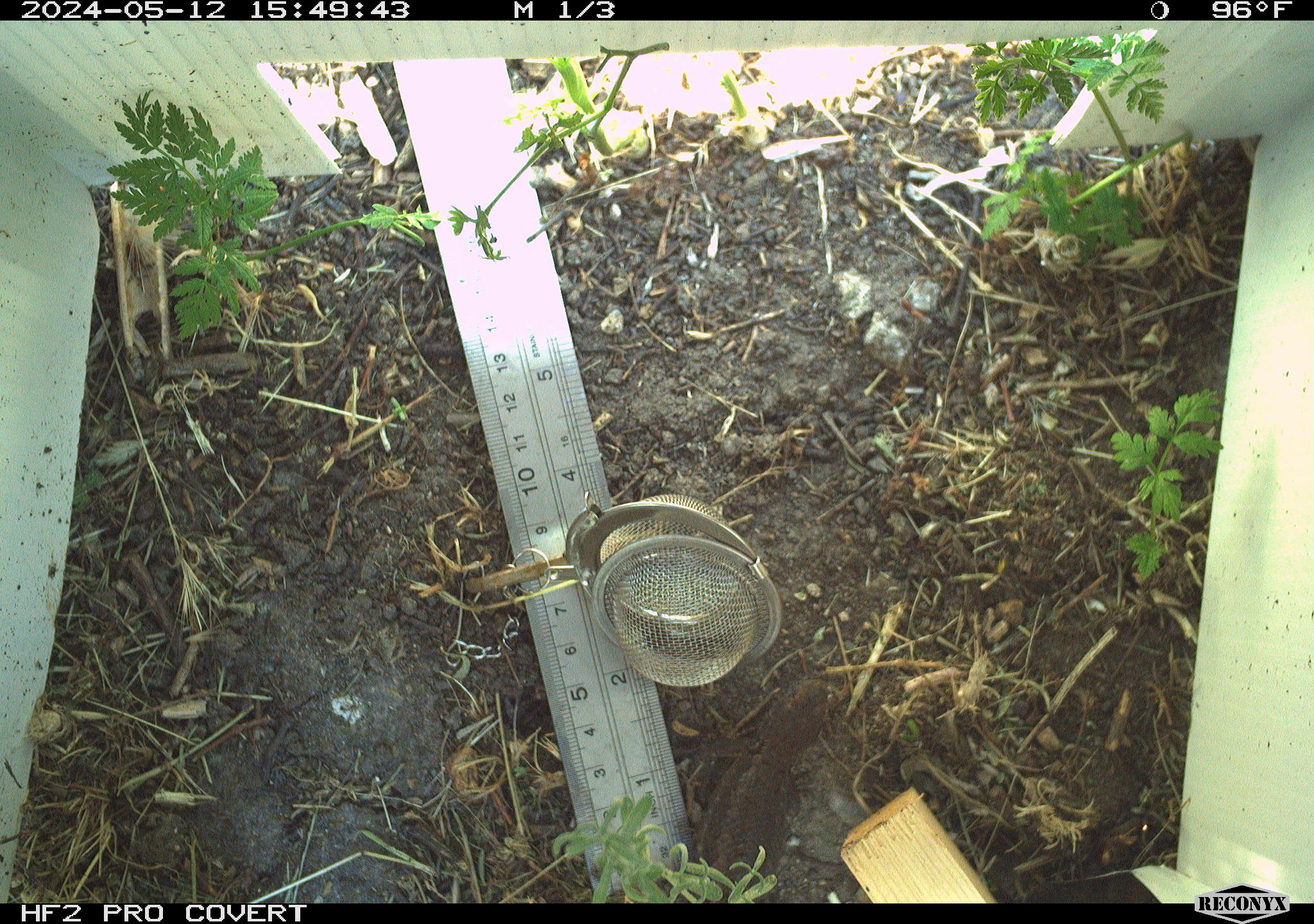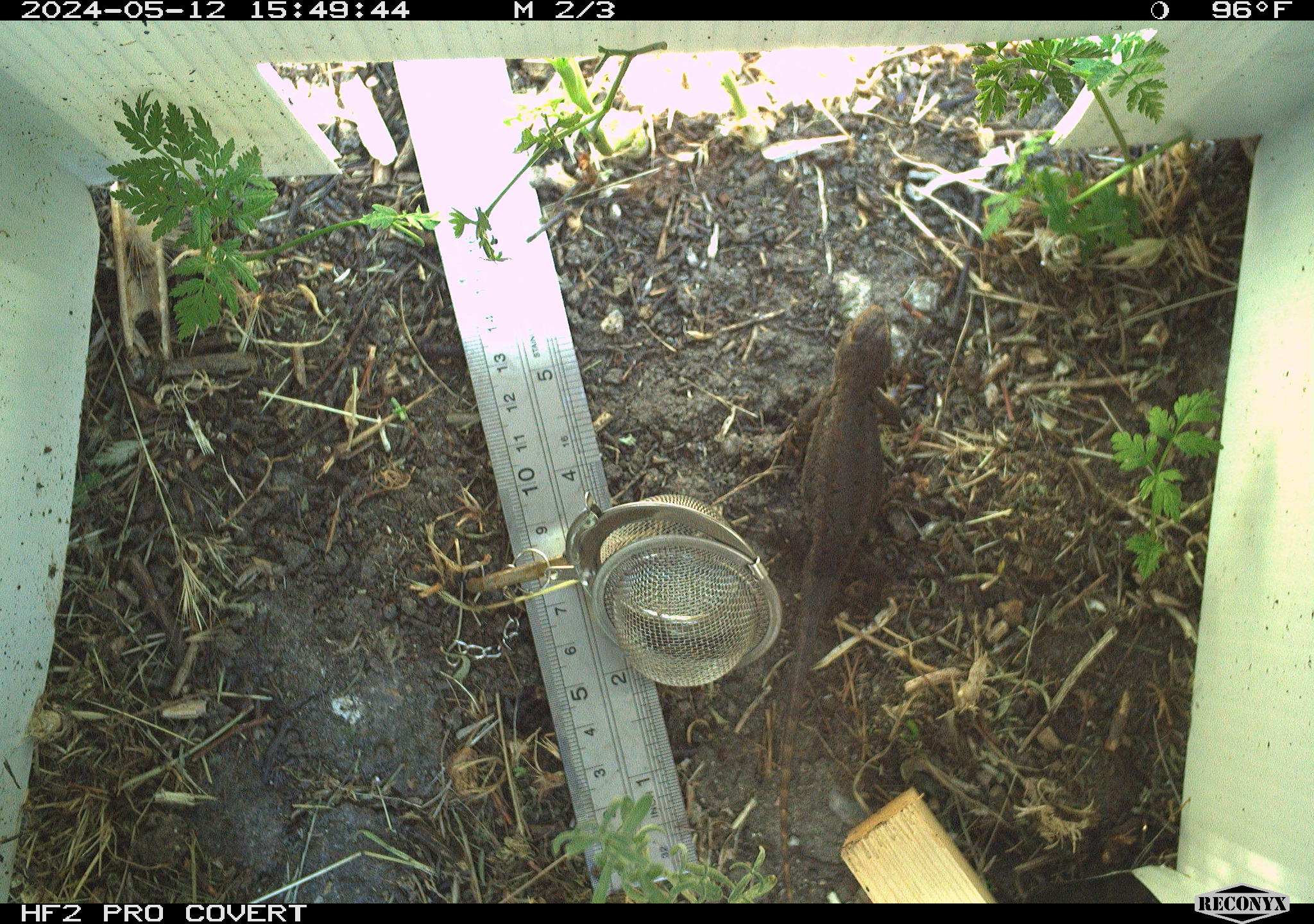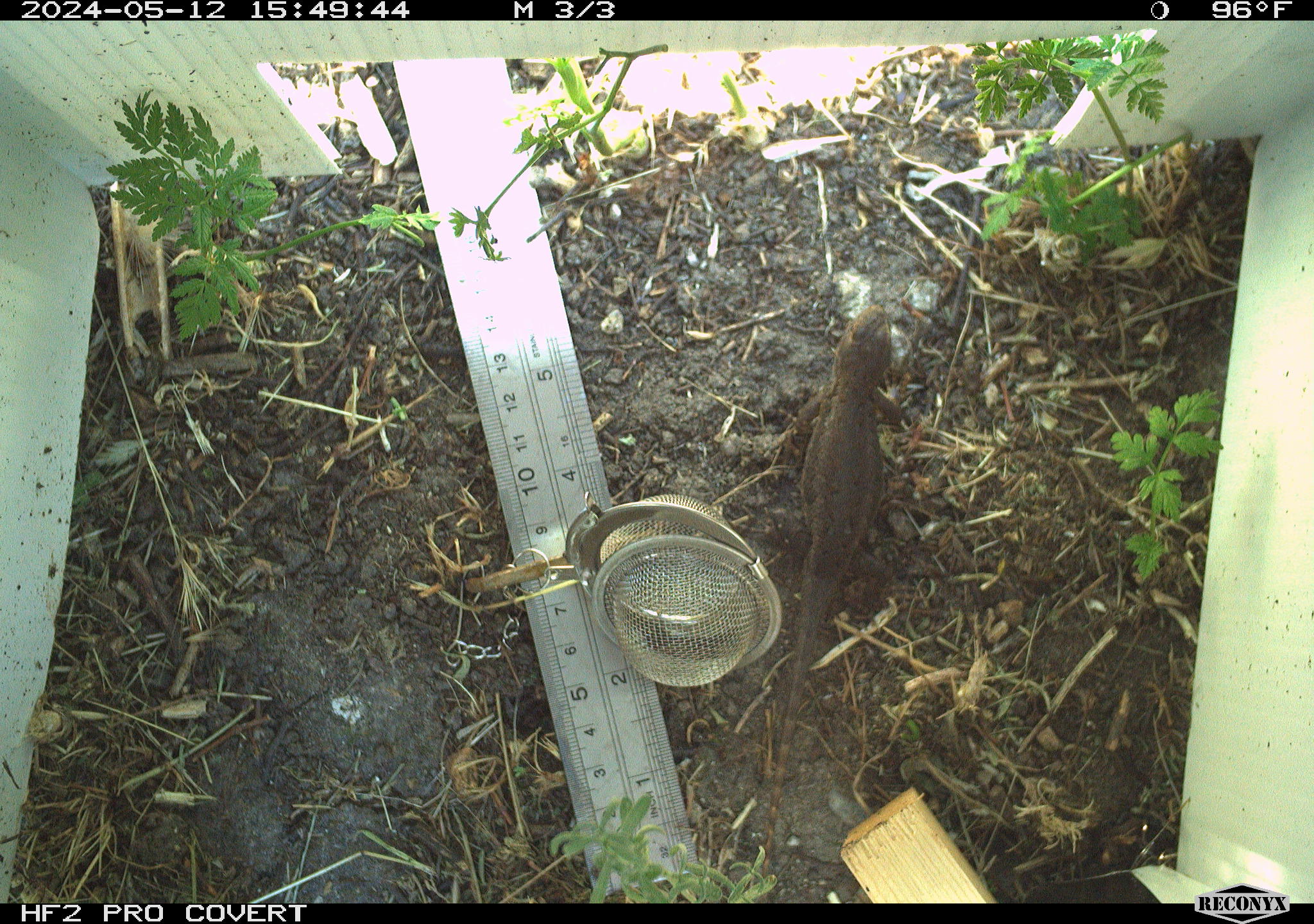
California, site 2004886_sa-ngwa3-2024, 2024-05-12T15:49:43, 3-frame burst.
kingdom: Animalia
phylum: Chordata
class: Reptilia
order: Squamata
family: Phrynosomatidae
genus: Sceloporus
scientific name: Sceloporus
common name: spiny lizards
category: sceloporus species